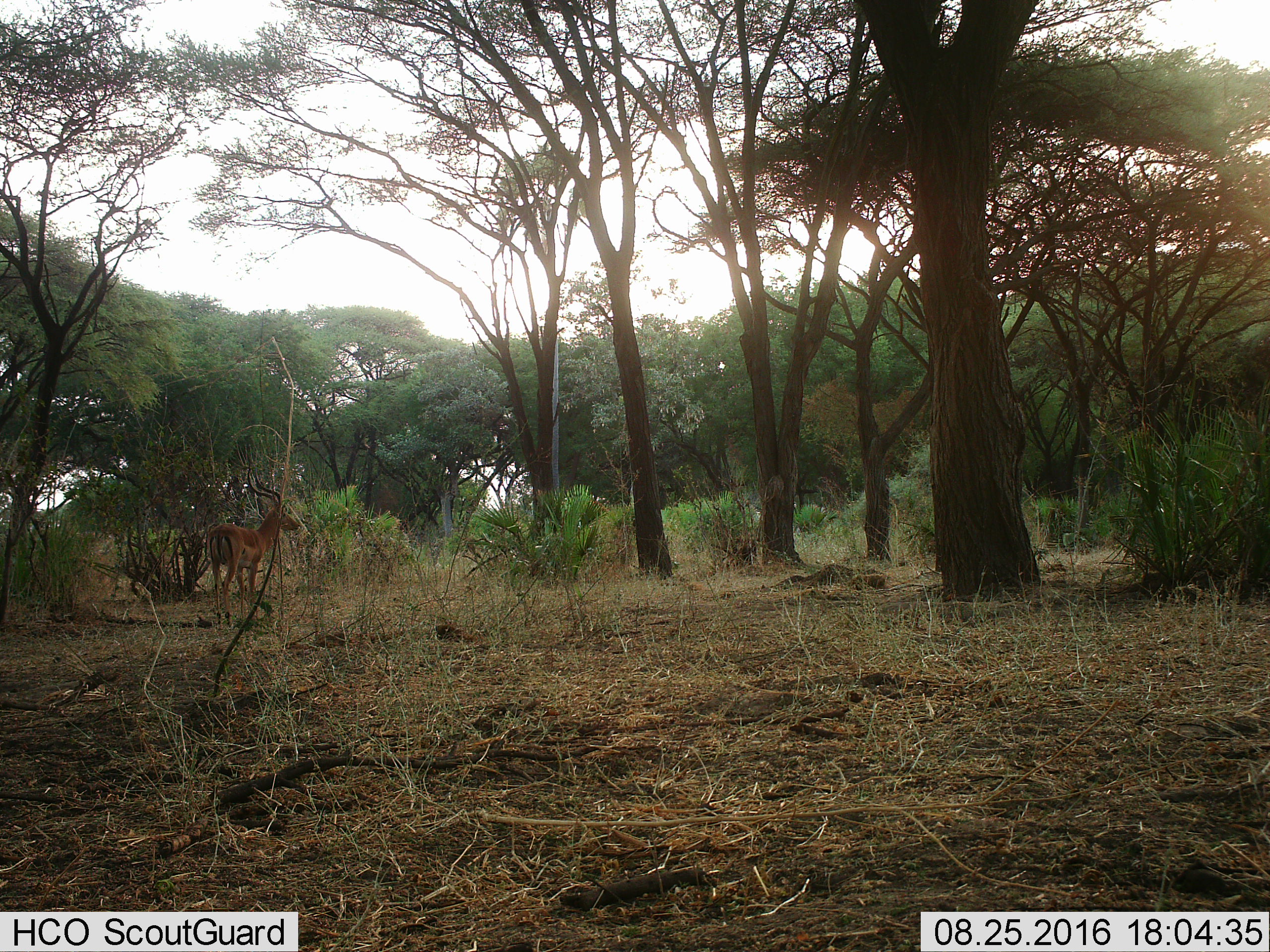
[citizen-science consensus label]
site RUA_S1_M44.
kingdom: Animalia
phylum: Chordata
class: Mammalia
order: Artiodactyla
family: Bovidae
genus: Aepyceros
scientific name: Aepyceros melampus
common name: impala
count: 1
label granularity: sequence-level